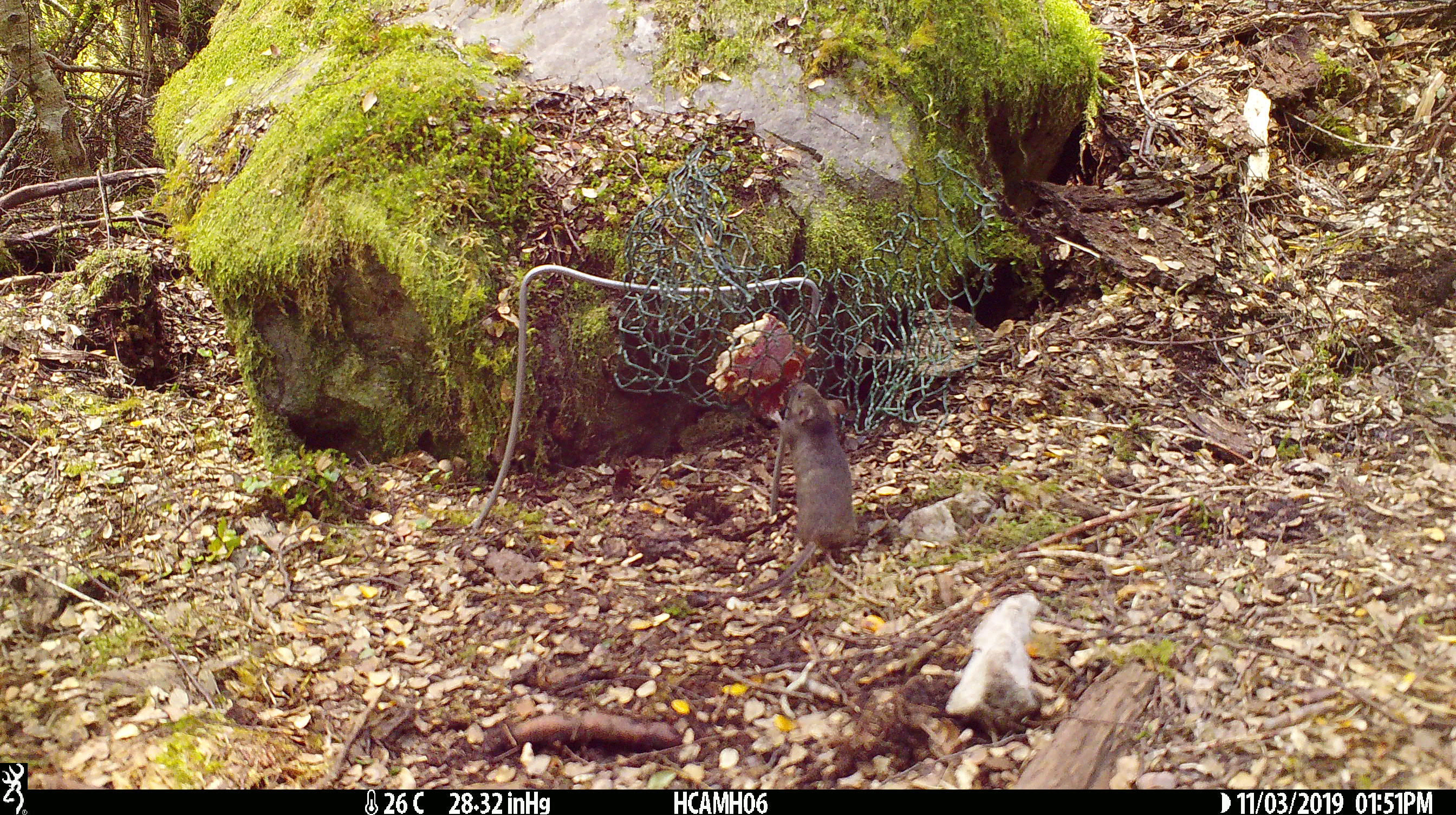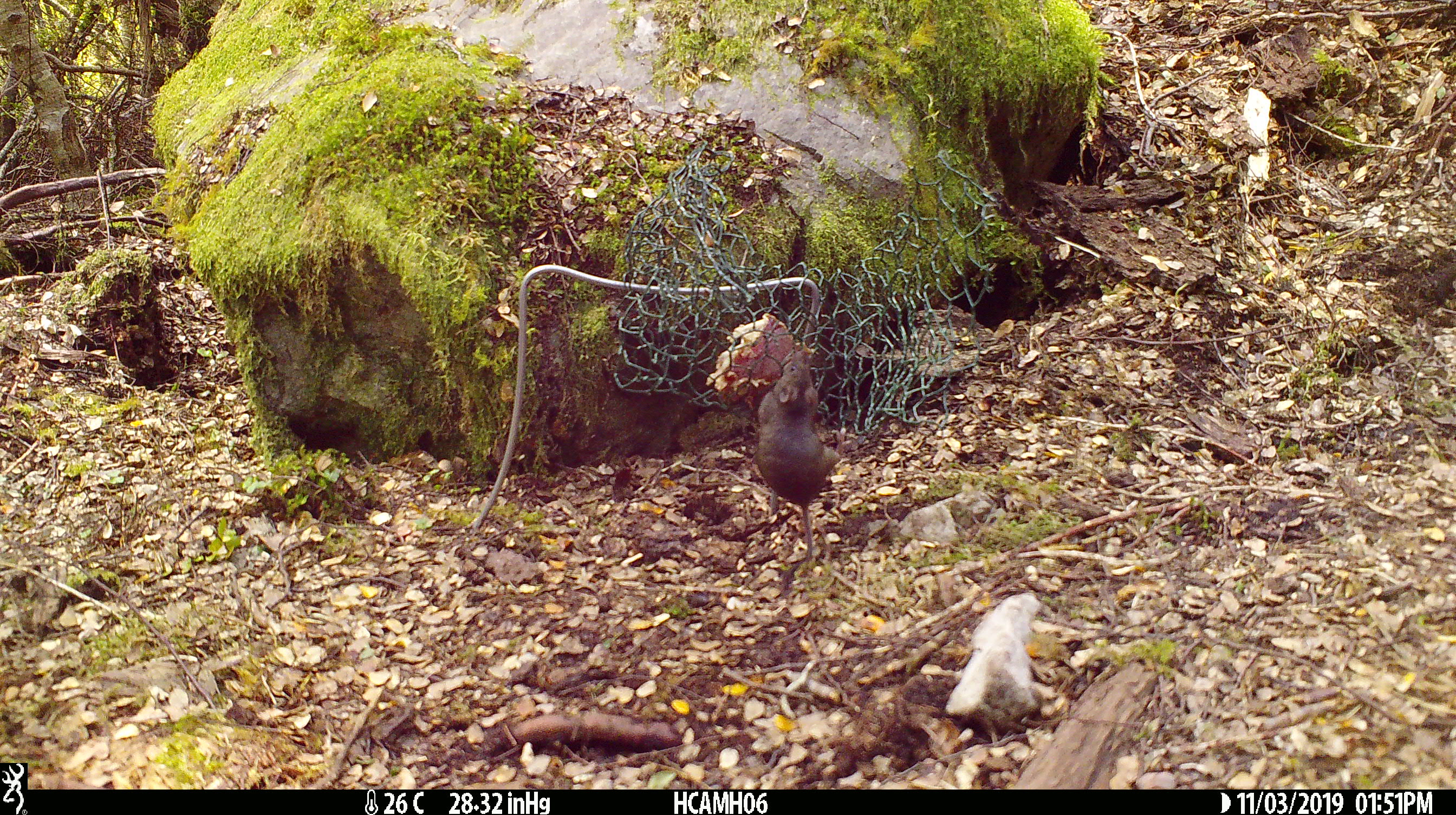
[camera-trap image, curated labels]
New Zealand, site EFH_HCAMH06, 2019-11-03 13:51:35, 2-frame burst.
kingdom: Animalia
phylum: Chordata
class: Mammalia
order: Rodentia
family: Muridae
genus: Mus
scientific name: Mus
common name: mouse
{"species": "mouse (Mus)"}